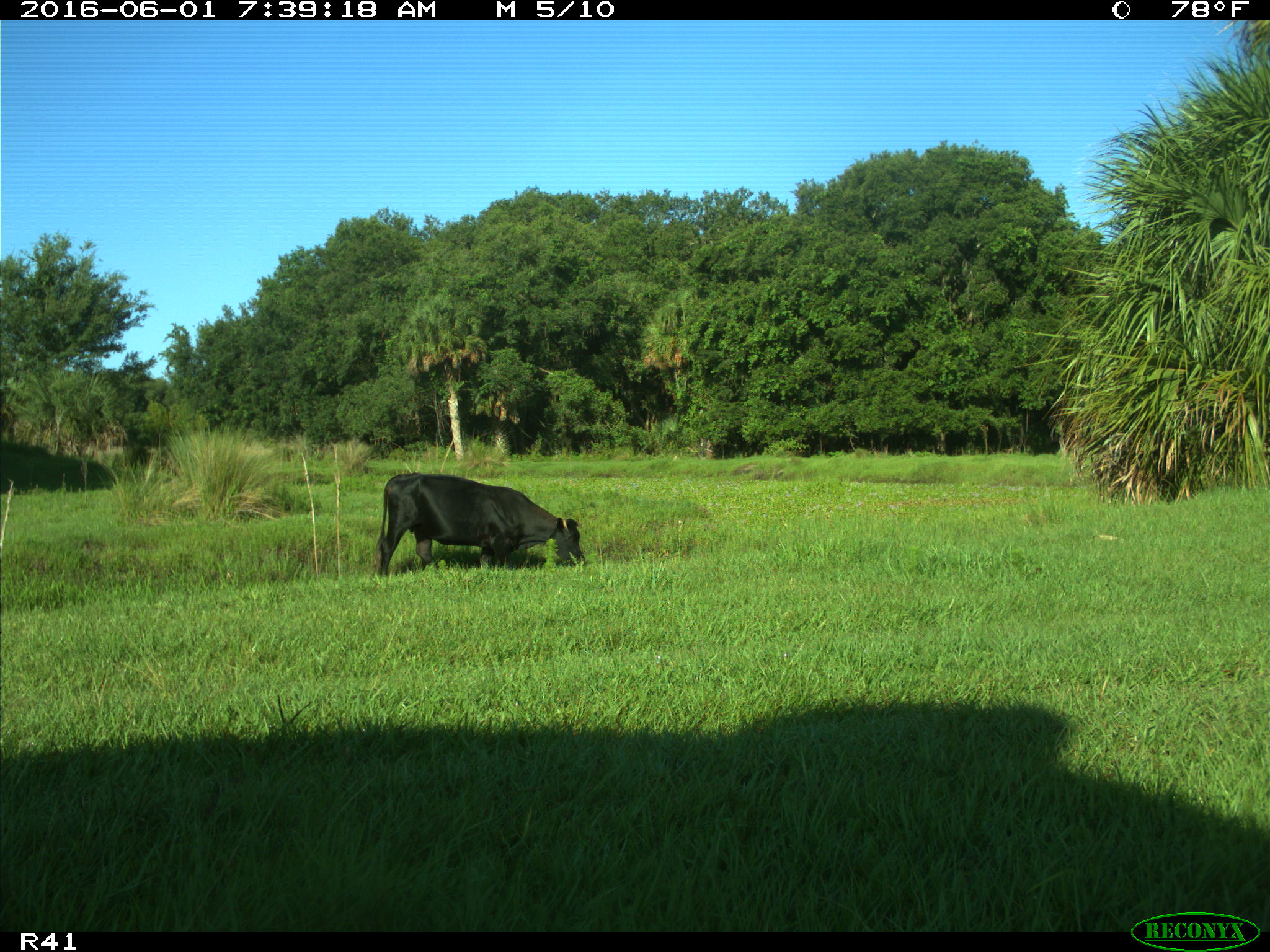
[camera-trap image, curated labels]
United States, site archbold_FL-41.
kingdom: Animalia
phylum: Chordata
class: Mammalia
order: Artiodactyla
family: Bovidae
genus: Bos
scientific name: Bos taurus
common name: domestic cow